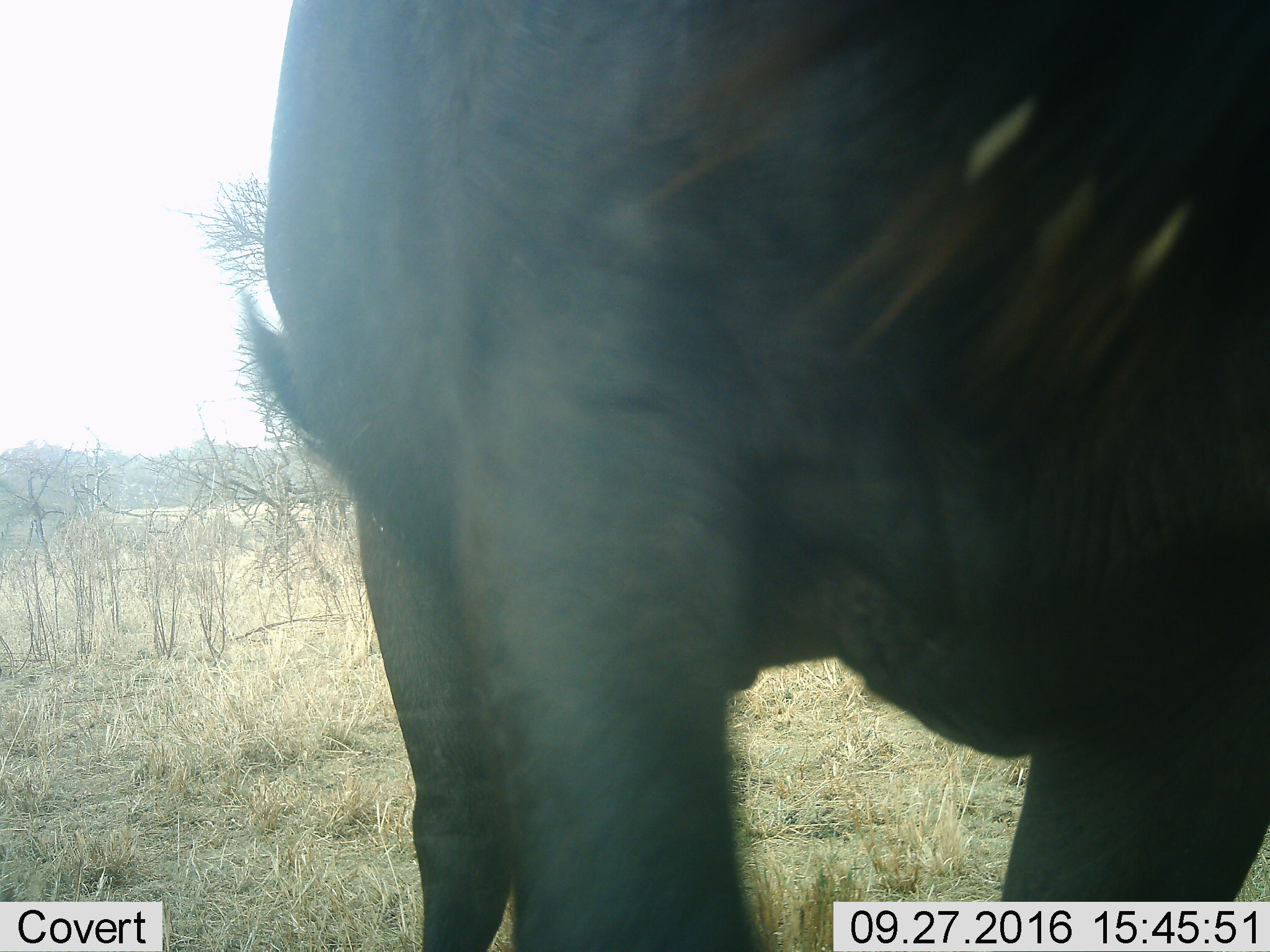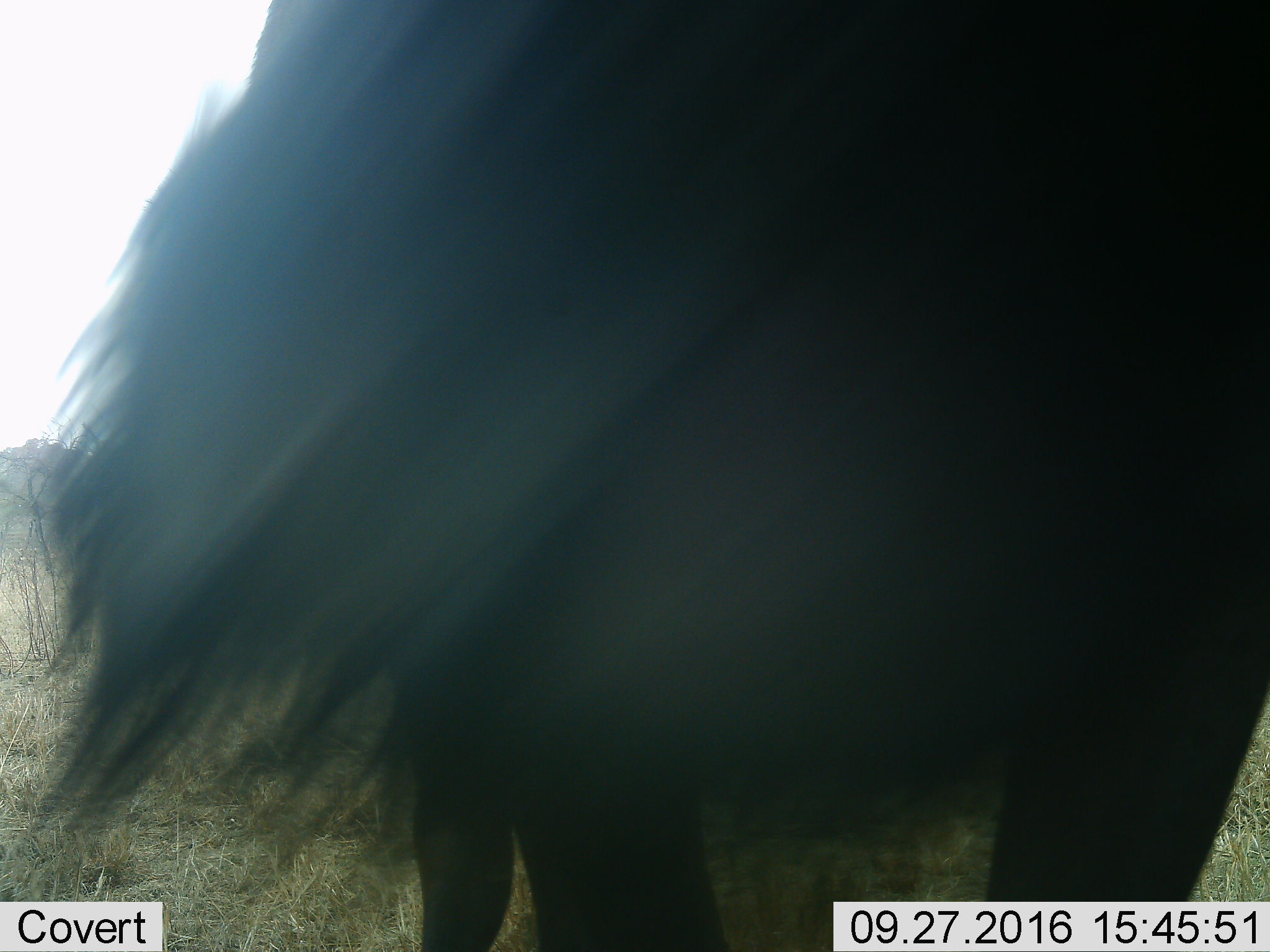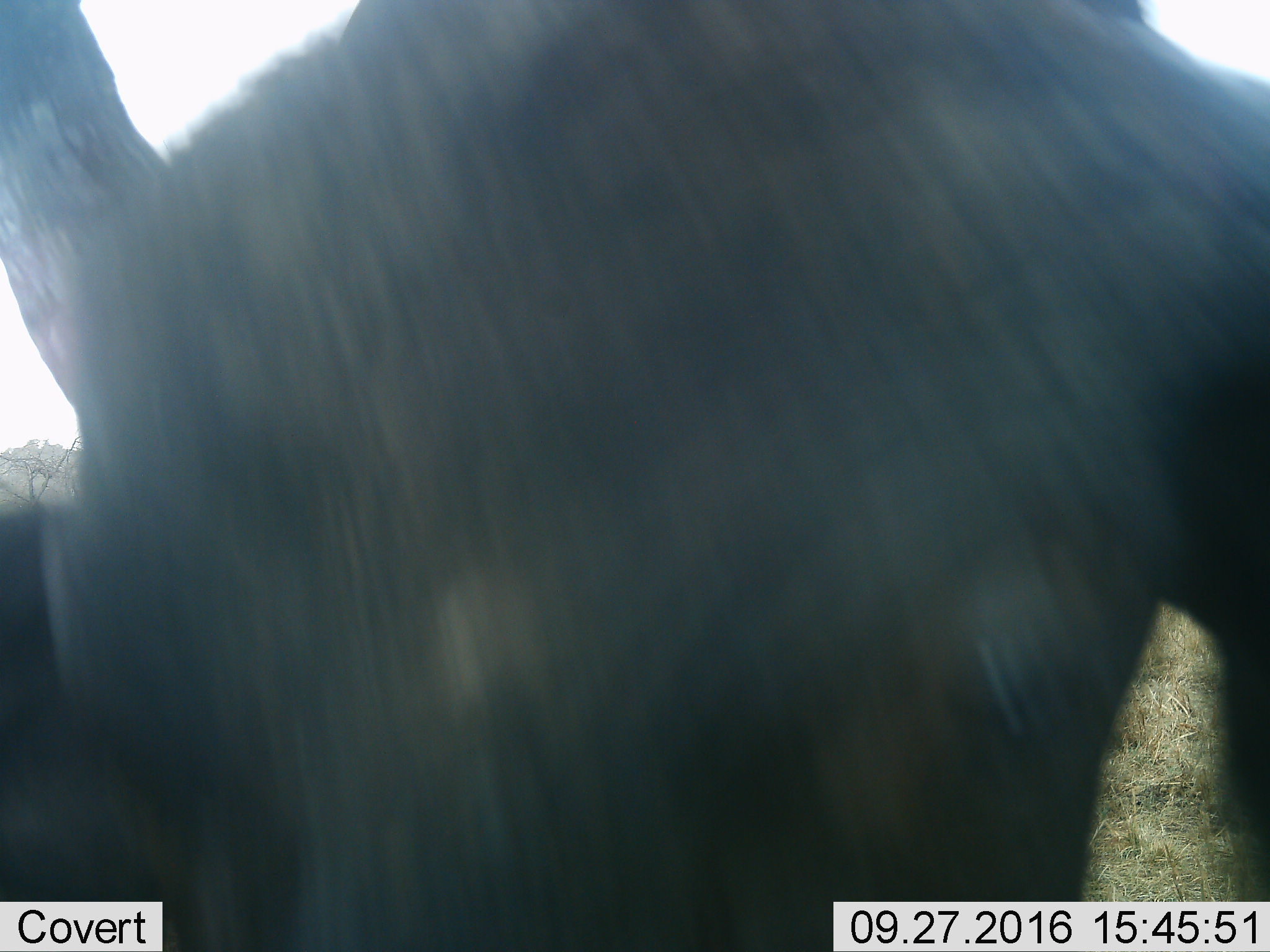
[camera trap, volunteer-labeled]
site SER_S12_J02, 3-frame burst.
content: unidentified animal